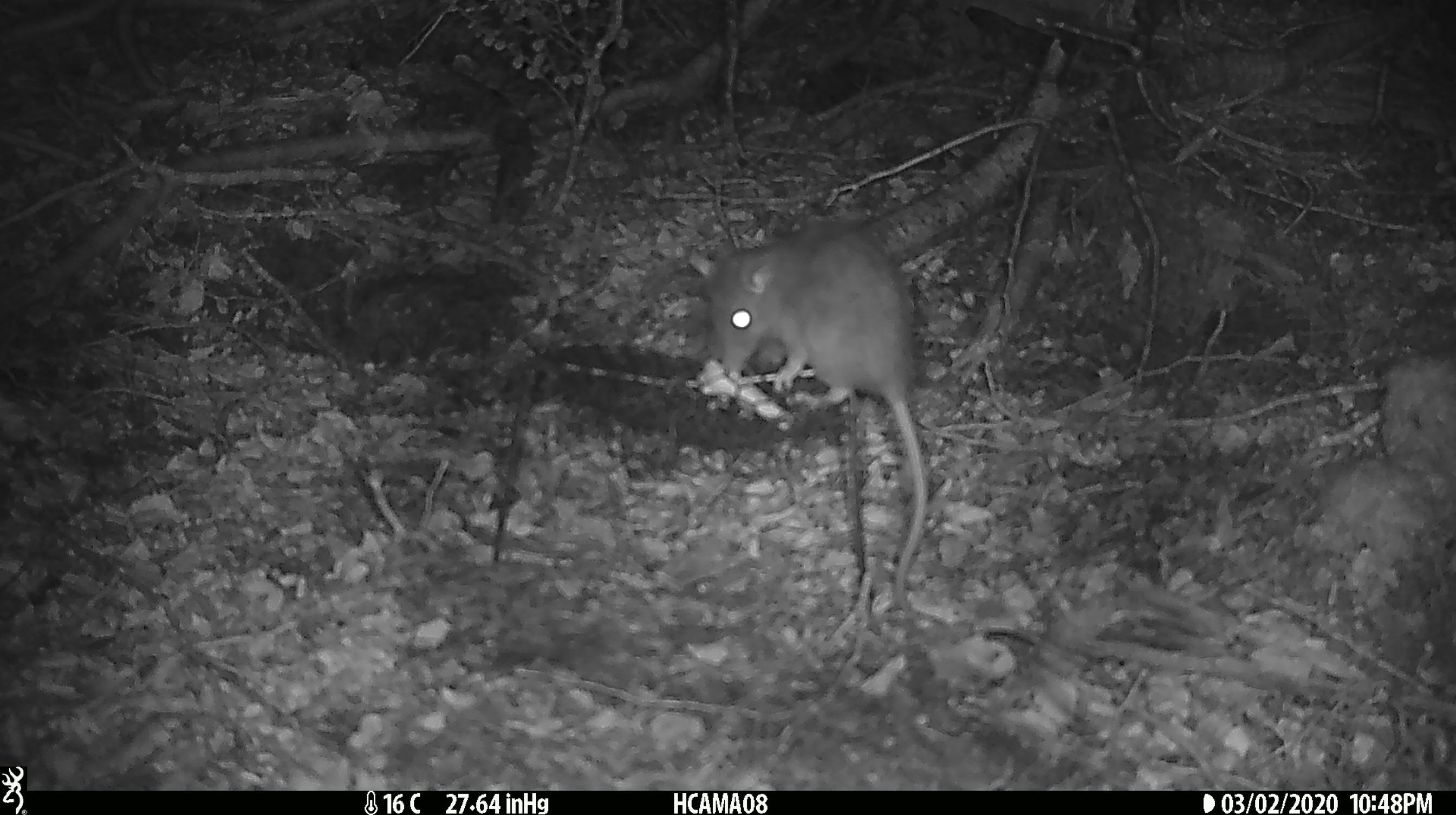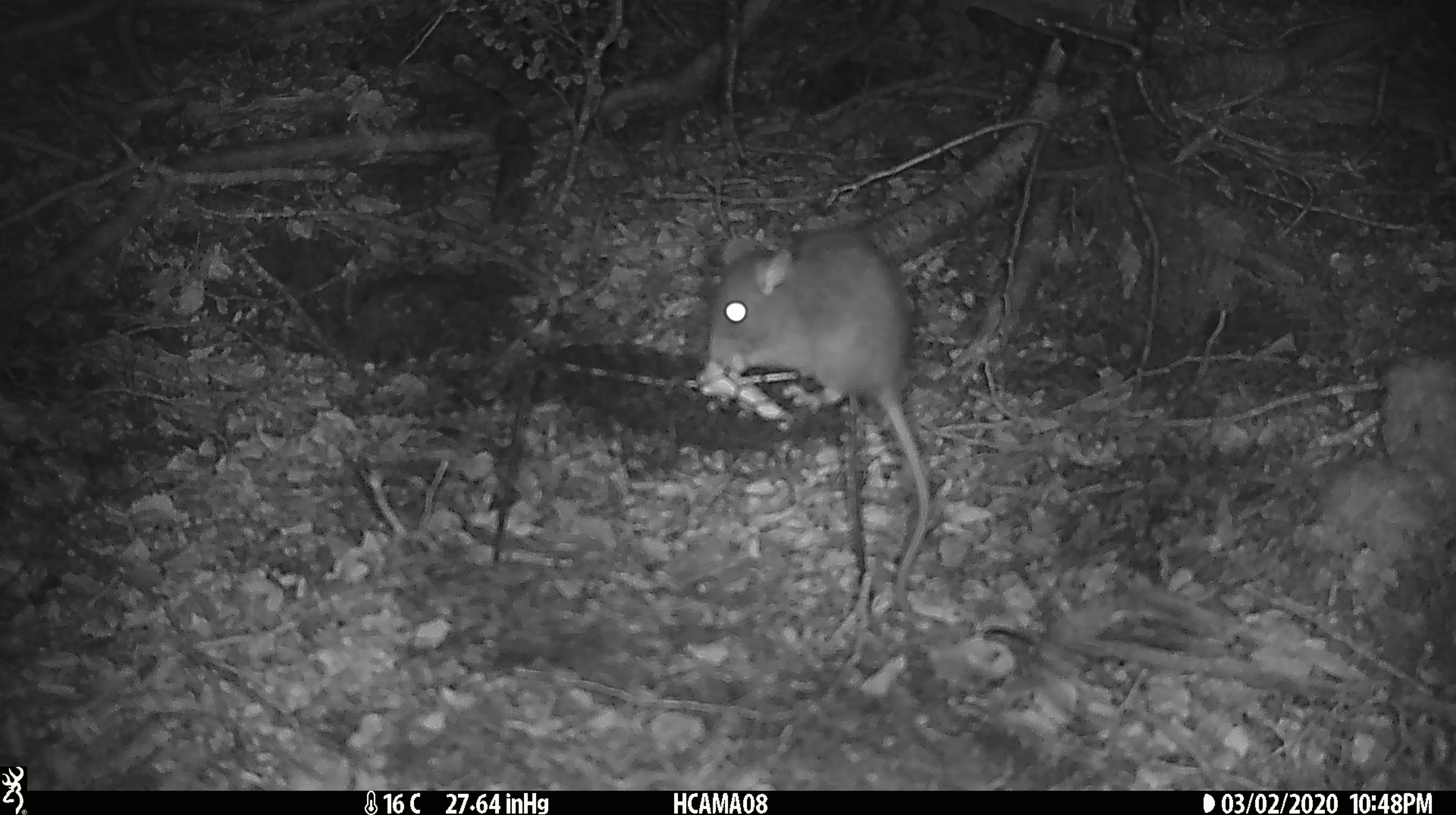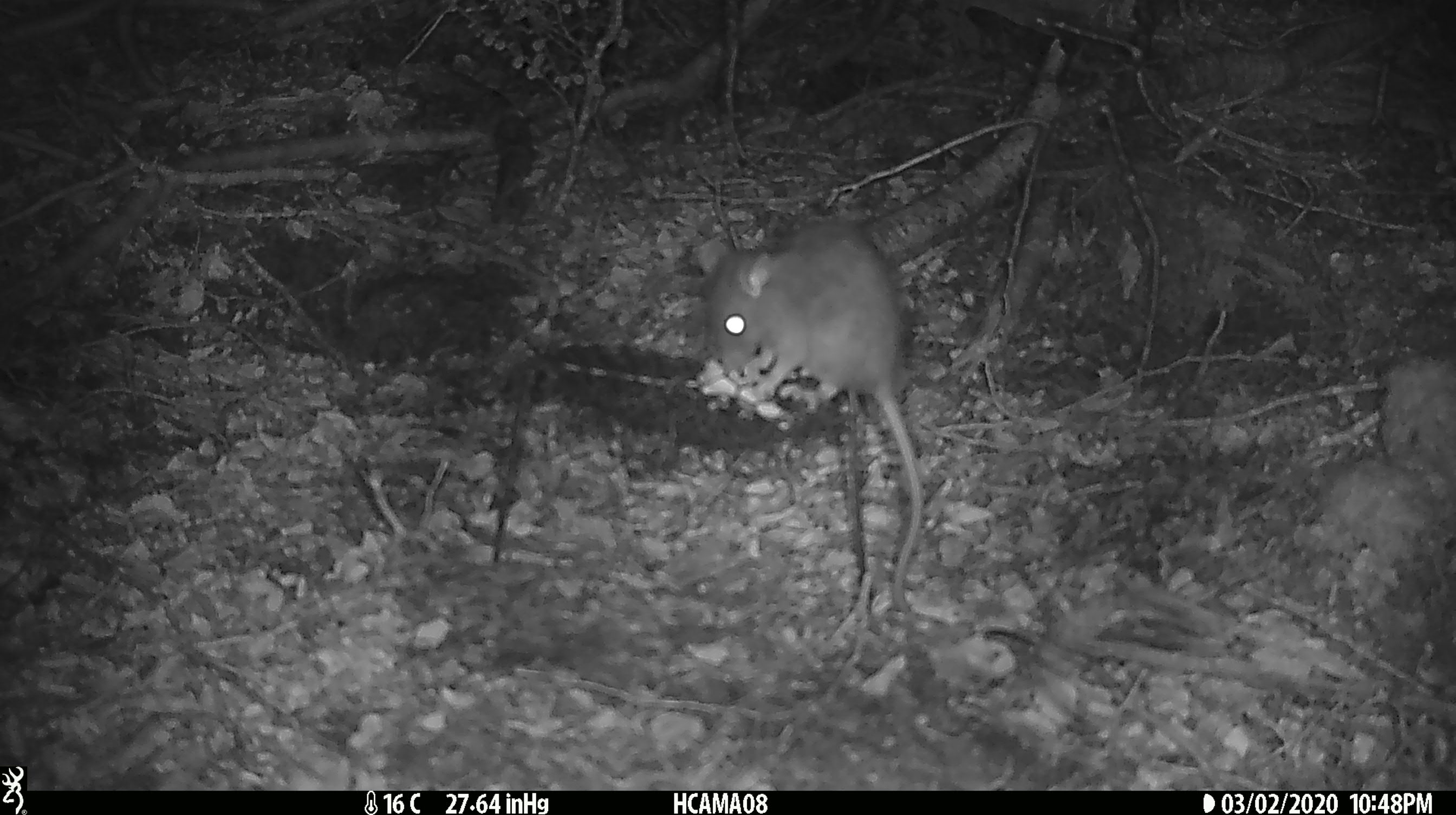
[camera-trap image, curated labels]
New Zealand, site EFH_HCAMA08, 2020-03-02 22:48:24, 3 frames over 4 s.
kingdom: Animalia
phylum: Chordata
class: Mammalia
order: Rodentia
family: Muridae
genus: Rattus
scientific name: Rattus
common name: rat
Rat (Rattus).